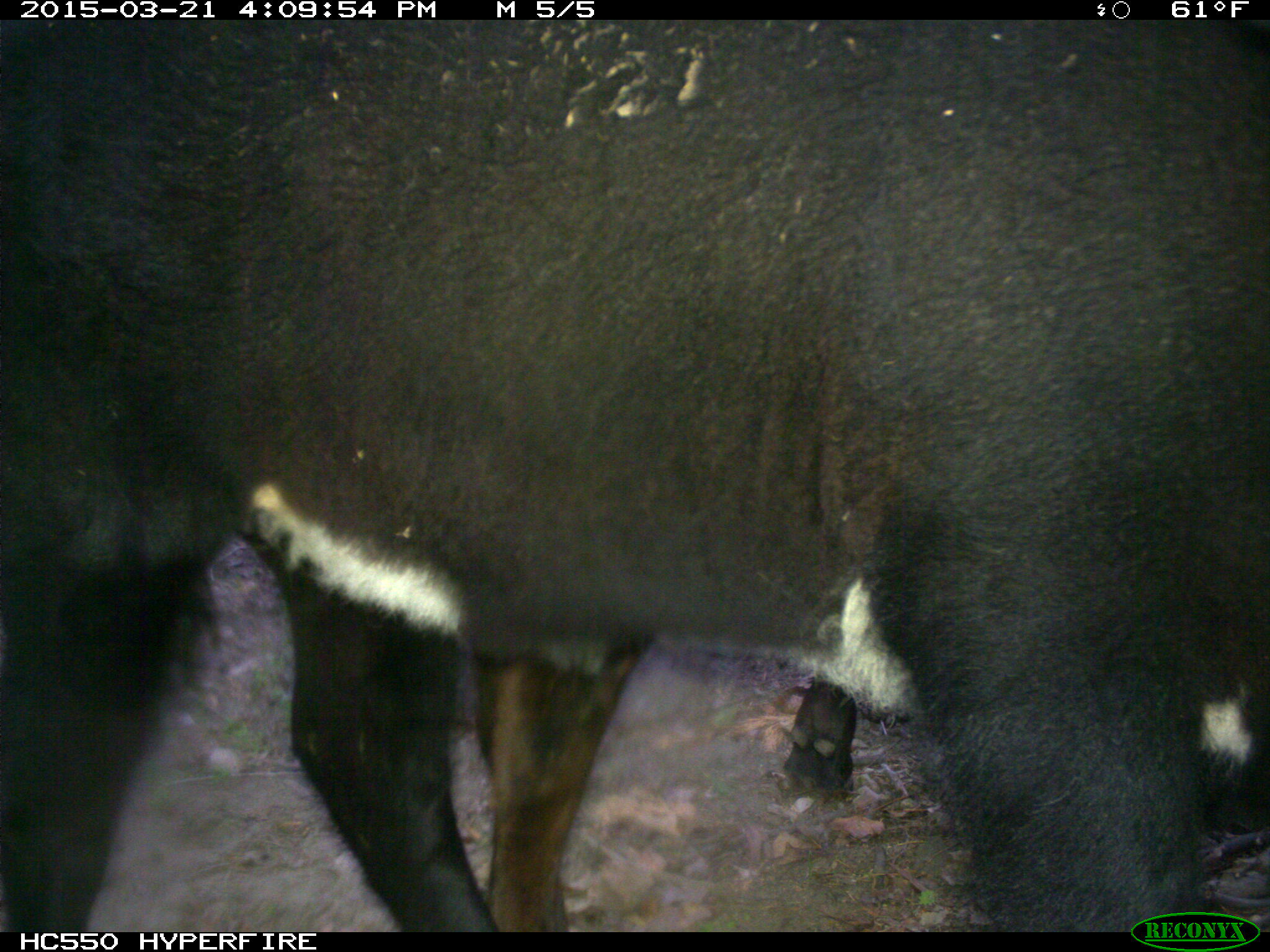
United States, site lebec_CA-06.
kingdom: Animalia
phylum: Chordata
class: Mammalia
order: Artiodactyla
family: Bovidae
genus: Bos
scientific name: Bos taurus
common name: domestic cow